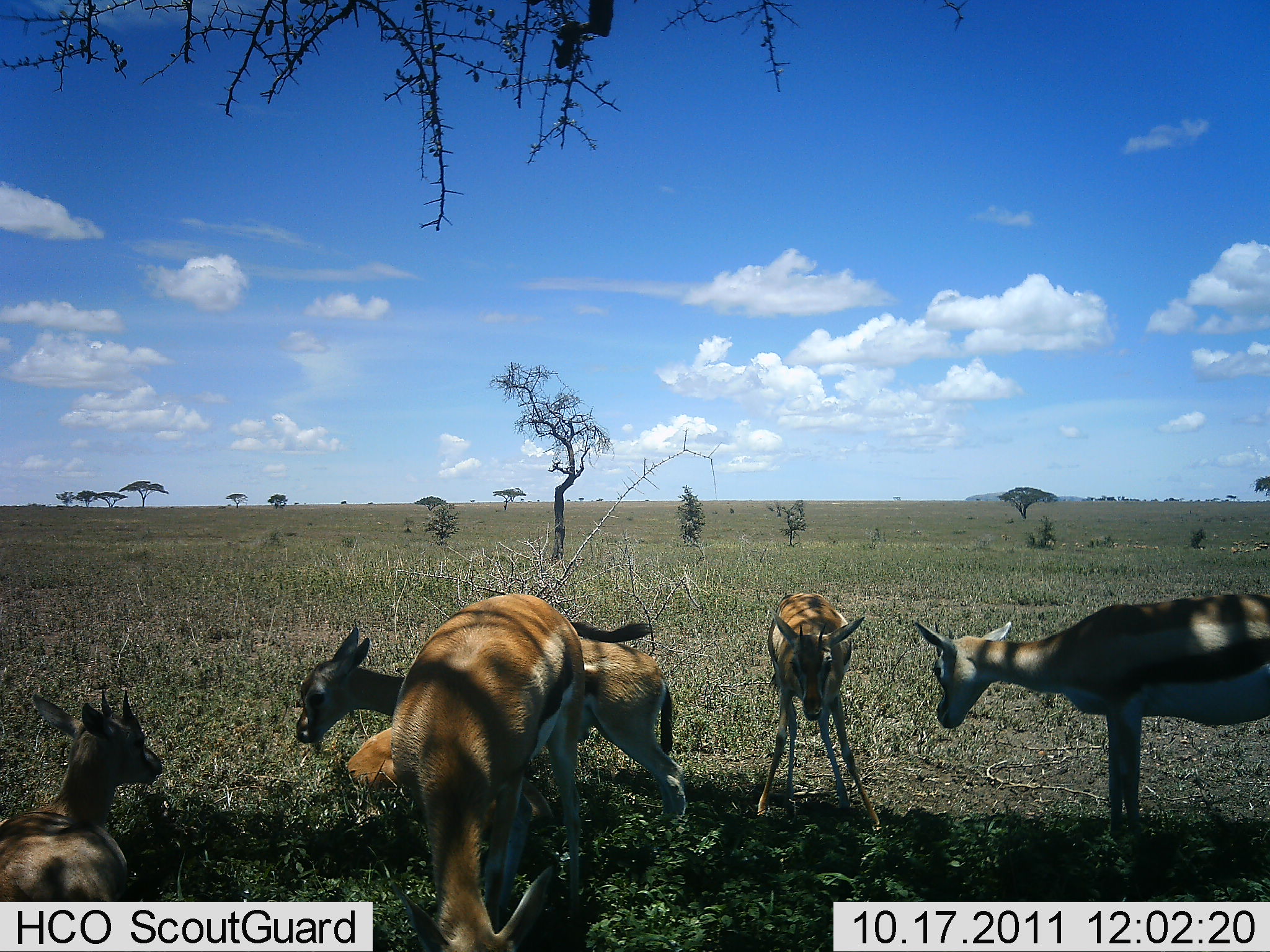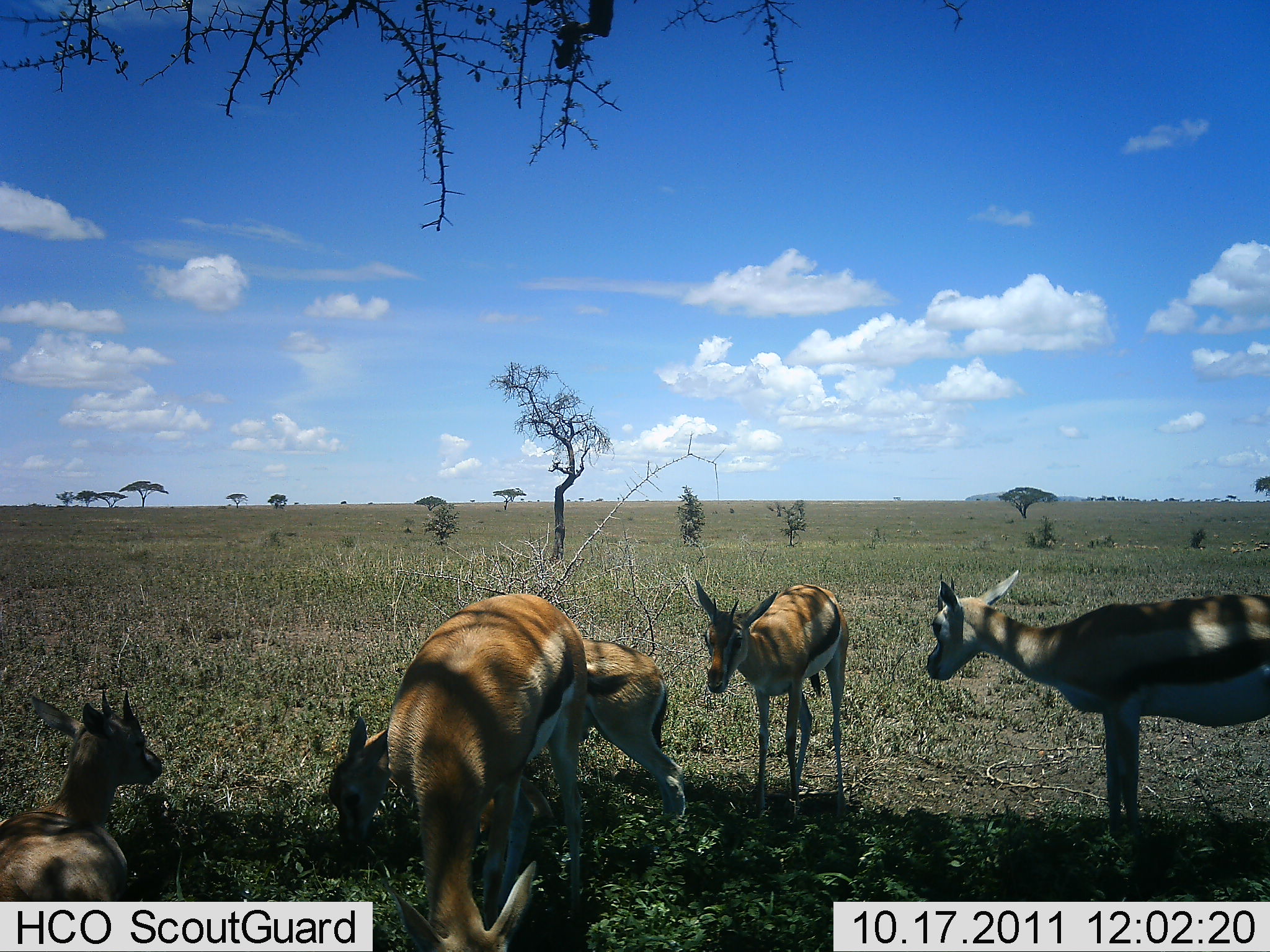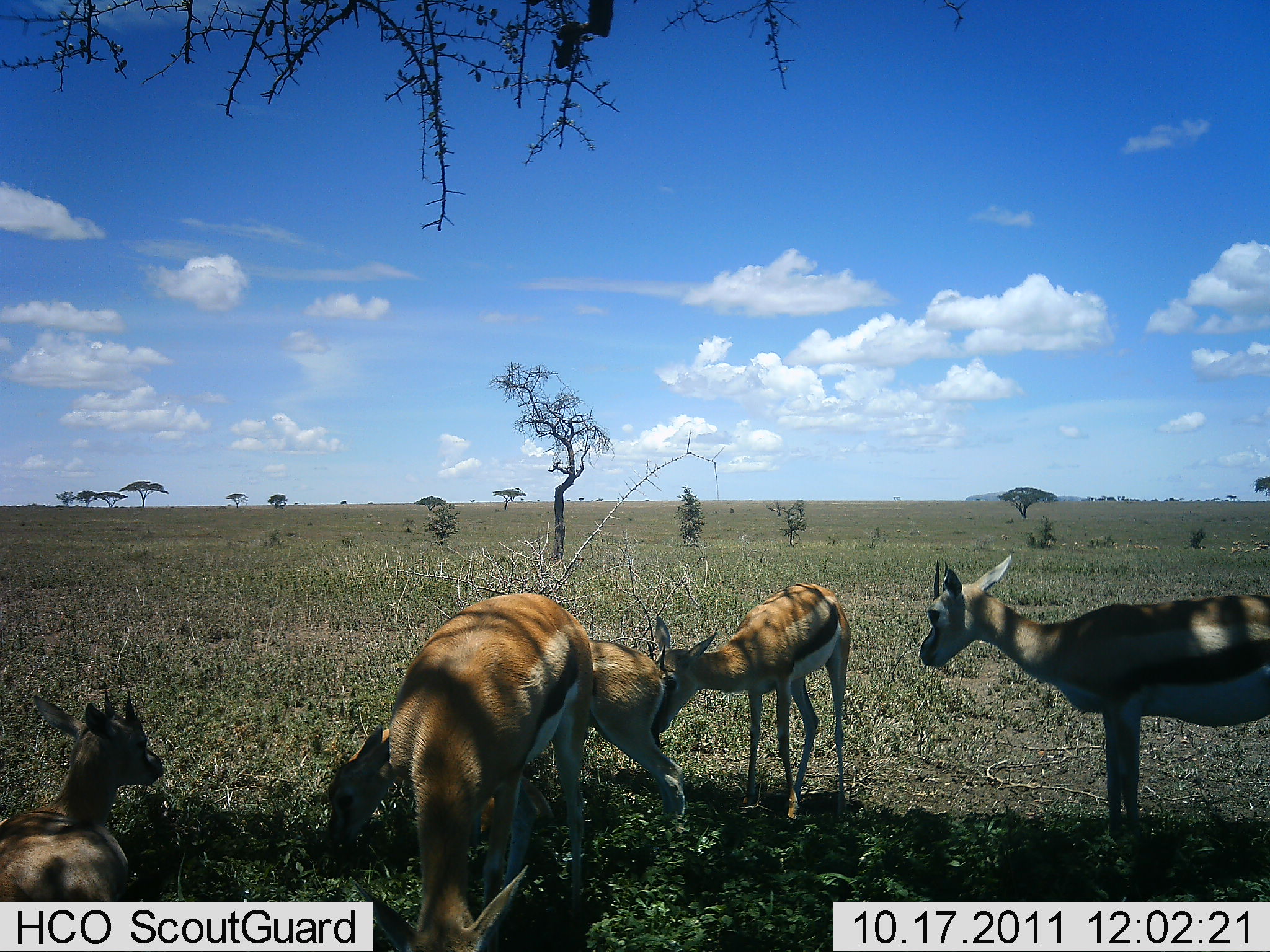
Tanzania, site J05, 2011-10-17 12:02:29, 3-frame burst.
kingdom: Animalia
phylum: Chordata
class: Mammalia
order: Artiodactyla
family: Bovidae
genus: Eudorcas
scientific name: Eudorcas thomsonii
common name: thomson's gazelle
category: gazellethomsons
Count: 5.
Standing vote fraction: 85%.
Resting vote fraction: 92%.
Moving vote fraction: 8%.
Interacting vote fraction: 0%.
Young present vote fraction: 8%.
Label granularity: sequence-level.